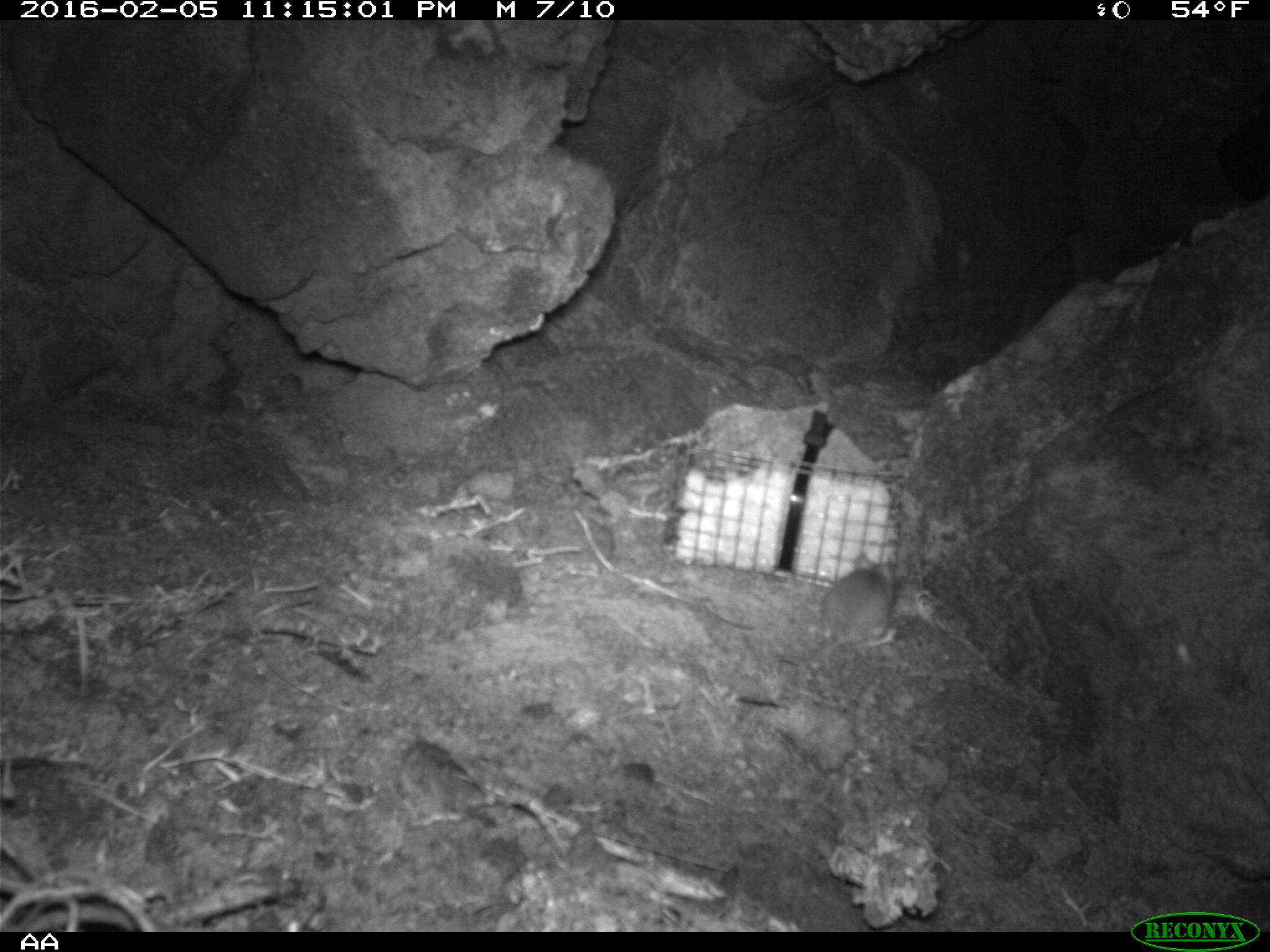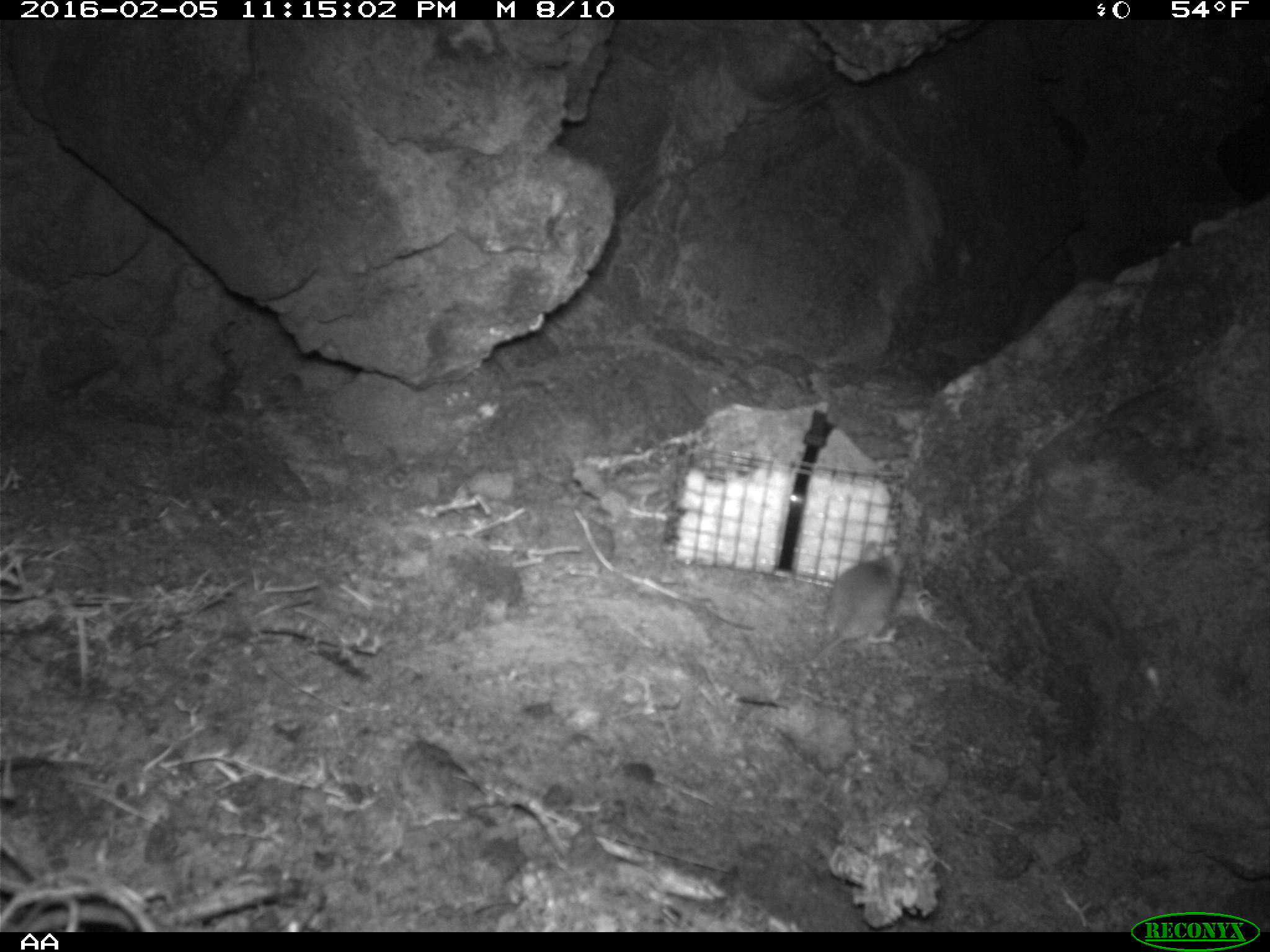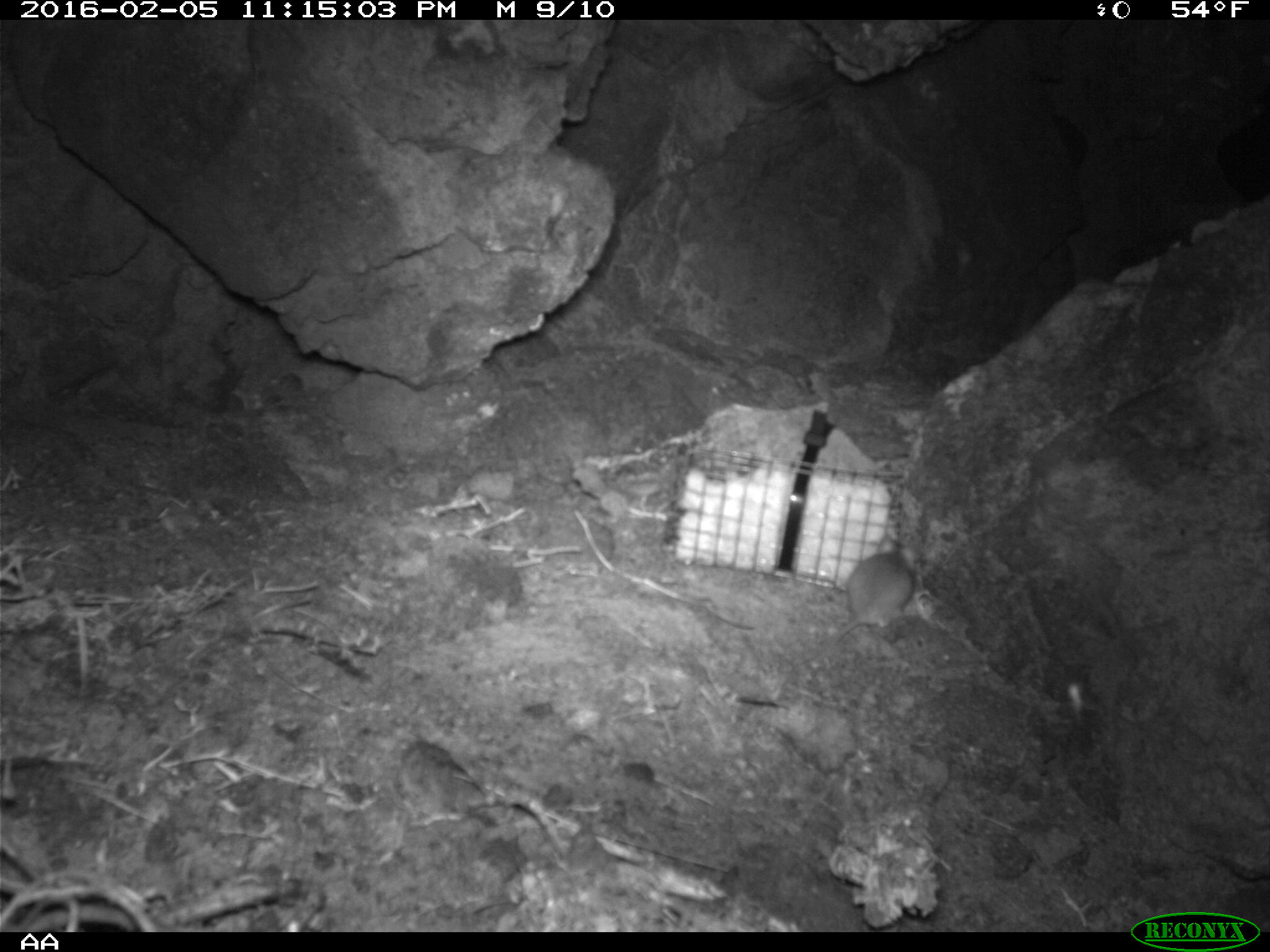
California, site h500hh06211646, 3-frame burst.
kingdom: Animalia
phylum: Chordata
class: Mammalia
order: Rodentia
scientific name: Rodentia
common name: rodent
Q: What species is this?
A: Rodent (Rodentia).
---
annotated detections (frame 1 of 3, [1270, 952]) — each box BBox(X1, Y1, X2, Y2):
rodent: BBox(779, 552, 897, 666)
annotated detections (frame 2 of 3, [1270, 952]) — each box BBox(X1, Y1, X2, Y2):
rodent: BBox(811, 538, 905, 664)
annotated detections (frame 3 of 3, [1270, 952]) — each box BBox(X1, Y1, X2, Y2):
rodent: BBox(781, 535, 917, 675)